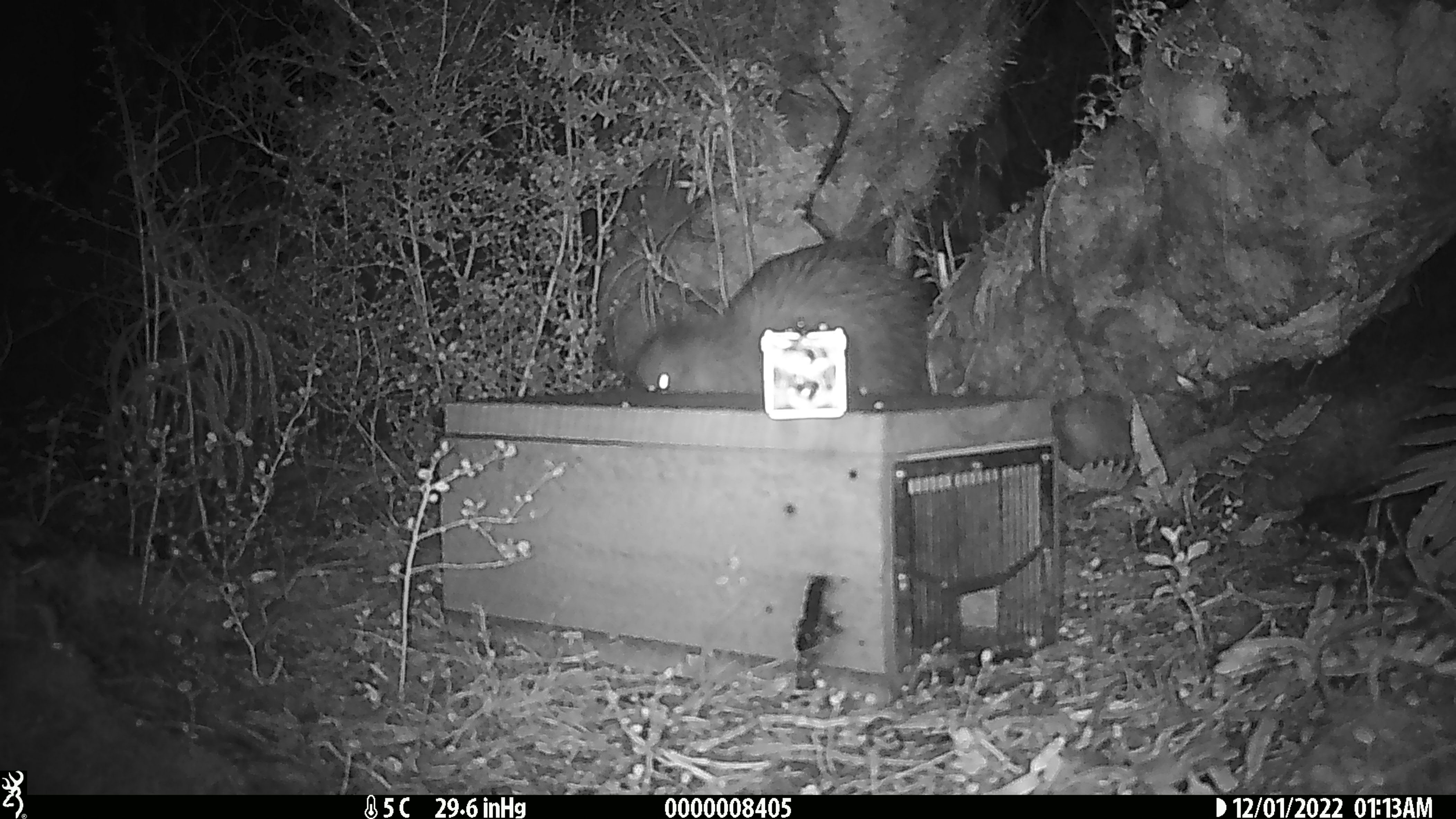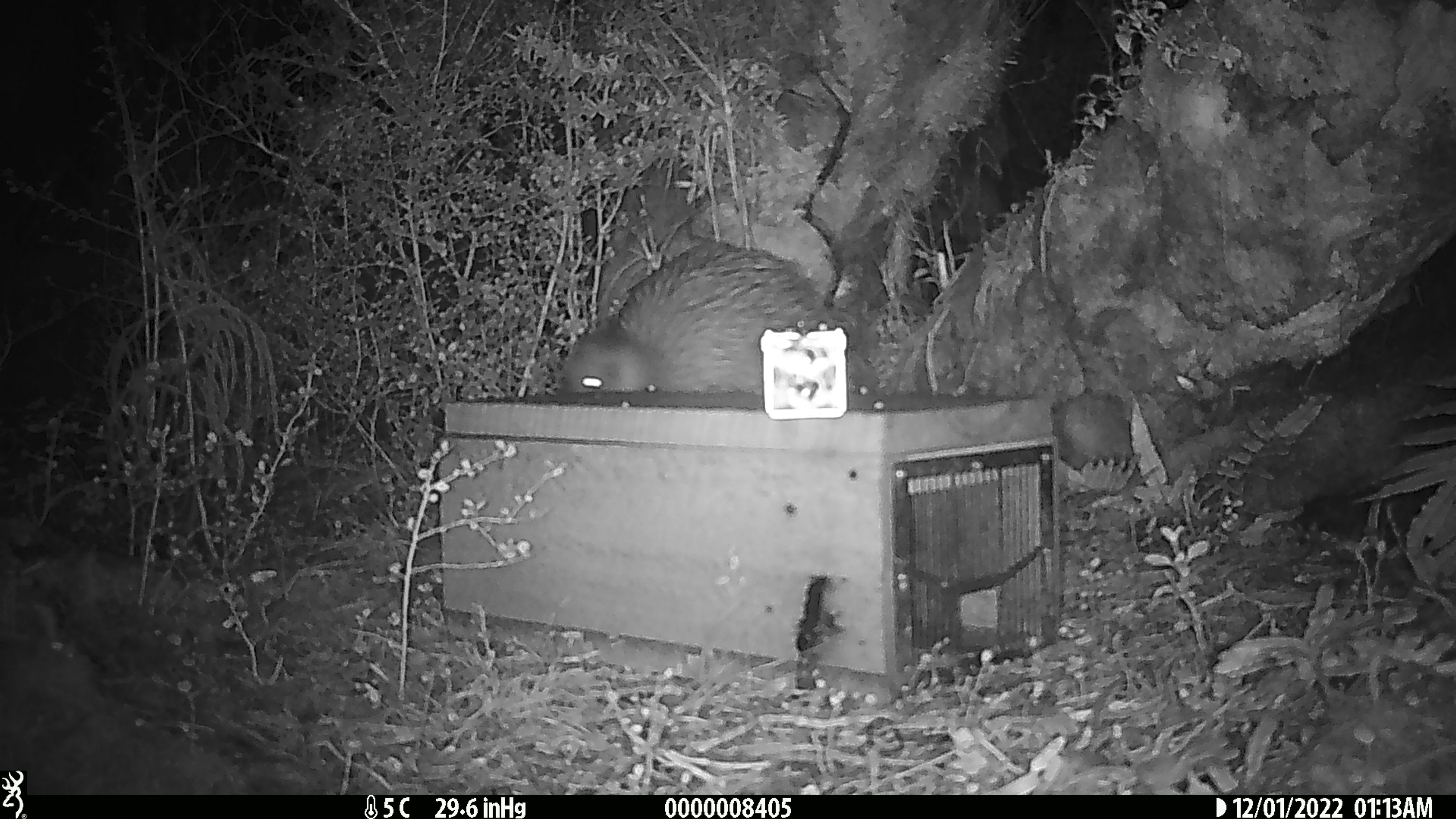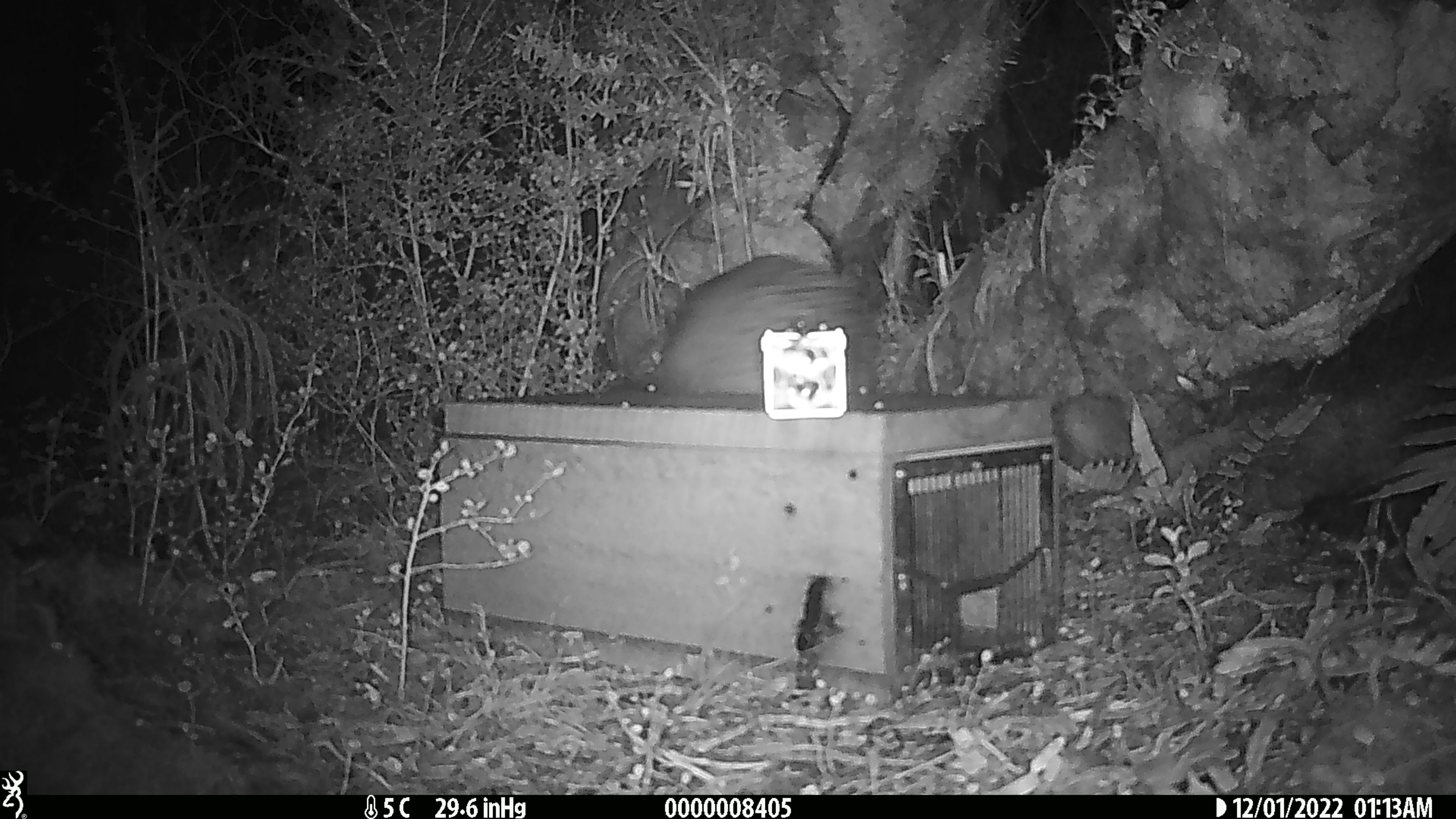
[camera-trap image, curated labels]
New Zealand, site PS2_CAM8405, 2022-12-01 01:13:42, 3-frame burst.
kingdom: Animalia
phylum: Chordata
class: Aves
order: Apterygiformes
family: Apterygidae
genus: Apteryx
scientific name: Apteryx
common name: kiwi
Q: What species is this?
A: Kiwi (Apteryx).